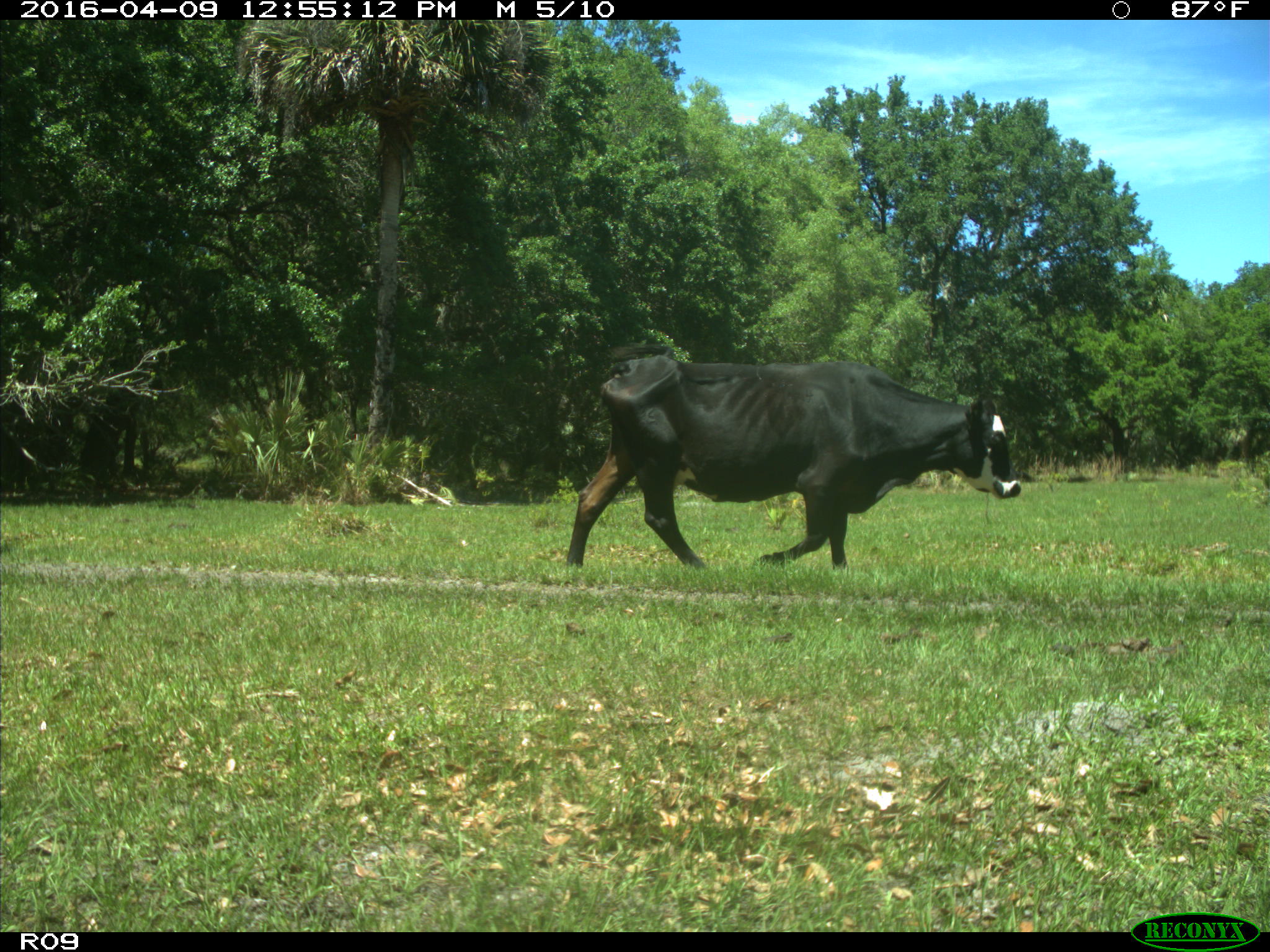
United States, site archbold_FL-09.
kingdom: Animalia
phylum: Chordata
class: Mammalia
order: Artiodactyla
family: Bovidae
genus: Bos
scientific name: Bos taurus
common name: domestic cow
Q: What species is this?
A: Bos taurus (domestic cow).